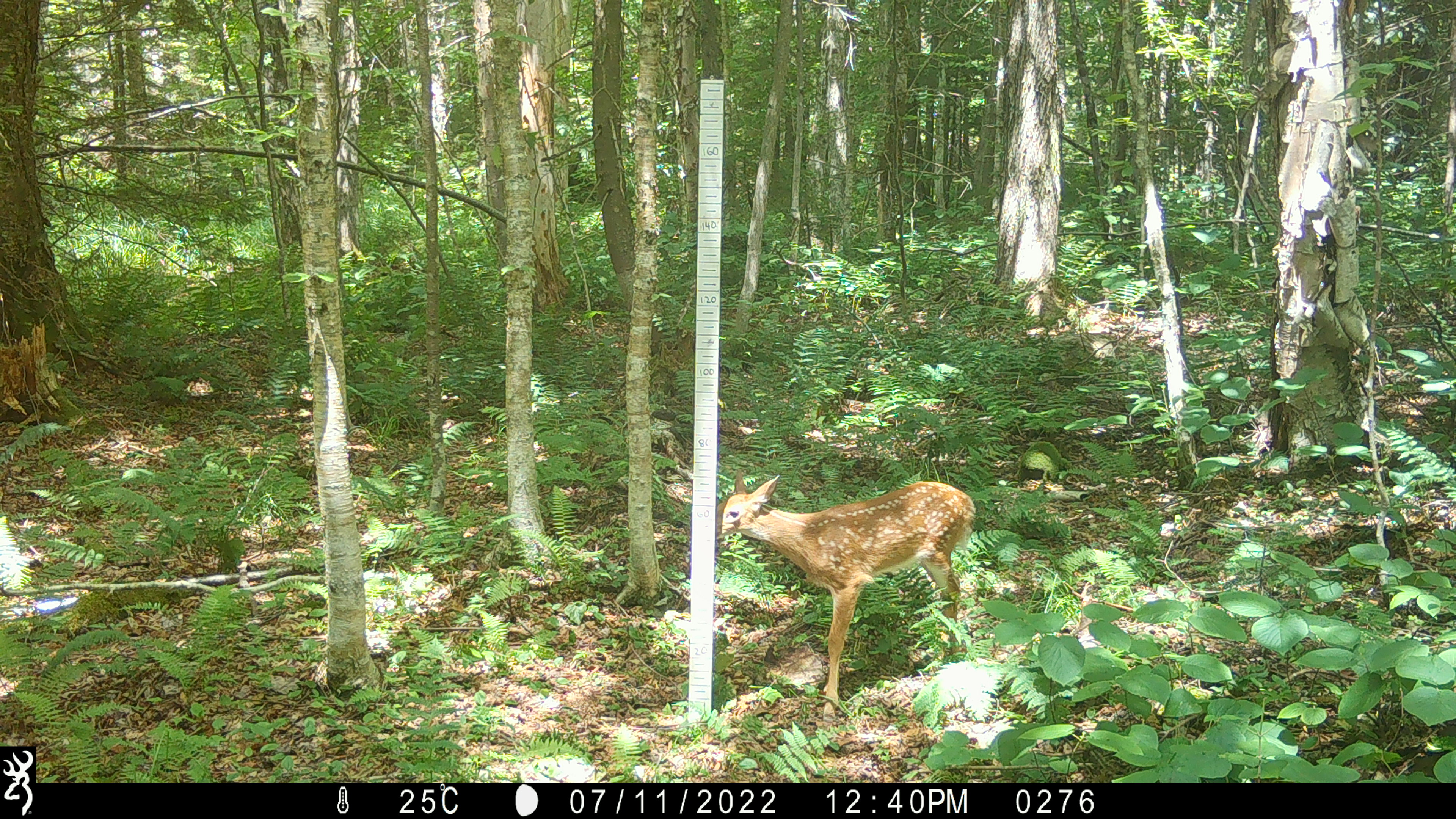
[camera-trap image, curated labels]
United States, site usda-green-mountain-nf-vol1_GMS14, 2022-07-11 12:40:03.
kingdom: Animalia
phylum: Chordata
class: Mammalia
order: Artiodactyla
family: Cervidae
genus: Odocoileus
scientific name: Odocoileus virginianus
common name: white-tailed deer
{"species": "white-tailed deer (Odocoileus virginianus)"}